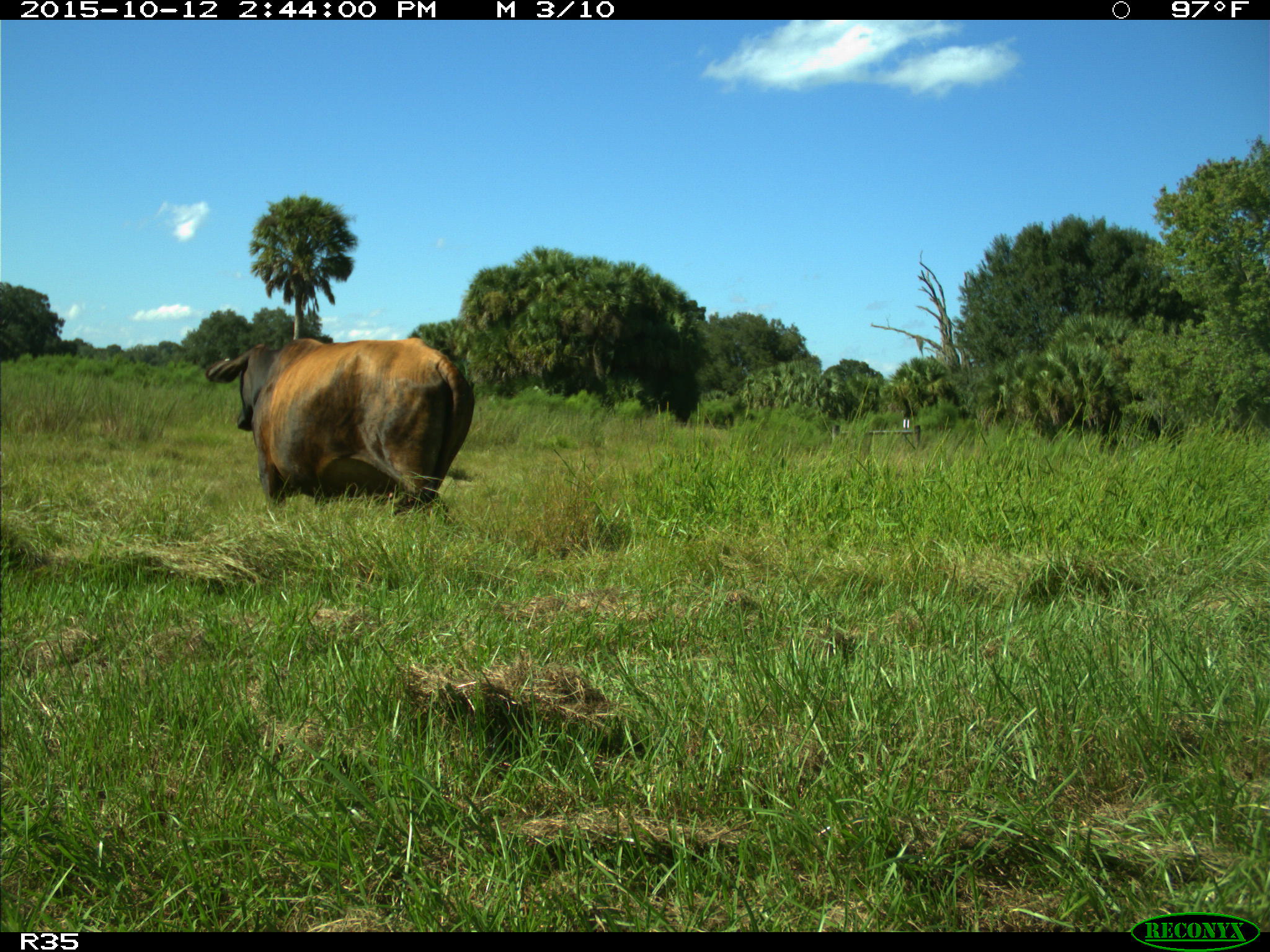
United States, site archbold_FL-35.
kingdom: Animalia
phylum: Chordata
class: Mammalia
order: Artiodactyla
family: Bovidae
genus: Bos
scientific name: Bos taurus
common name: domestic cow